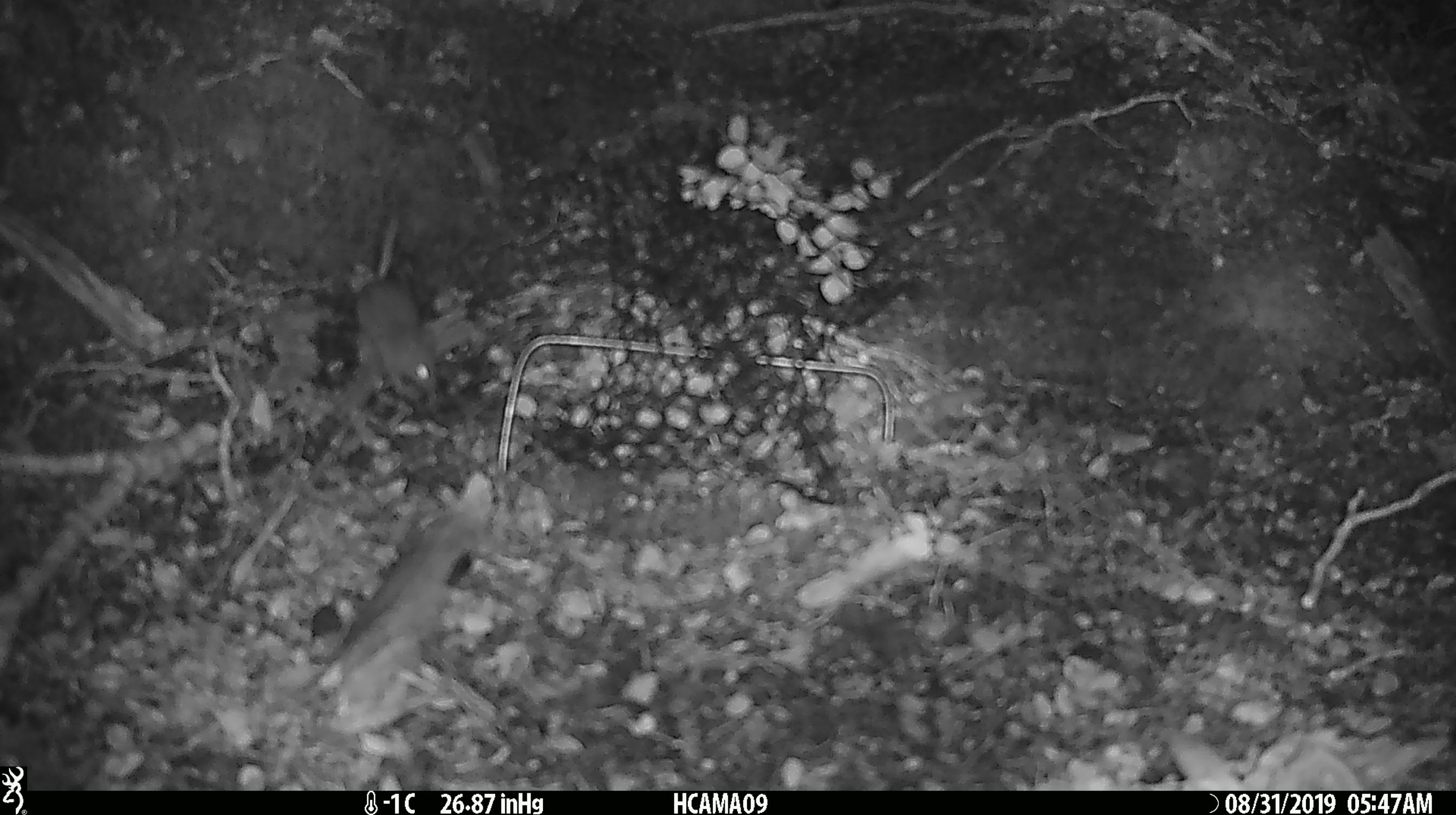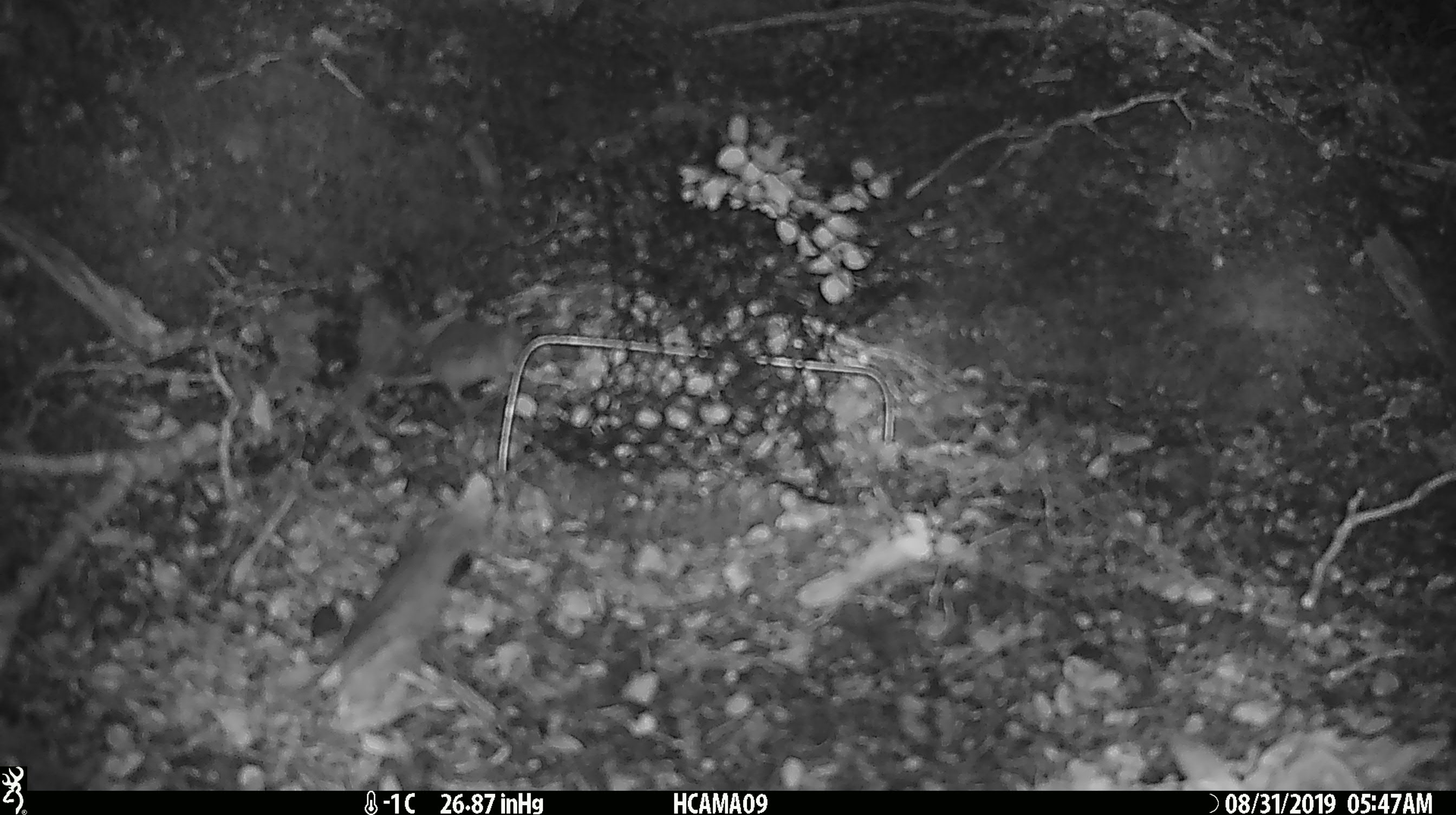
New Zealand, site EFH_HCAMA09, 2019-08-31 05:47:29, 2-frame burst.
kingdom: Animalia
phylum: Chordata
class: Mammalia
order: Rodentia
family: Muridae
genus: Mus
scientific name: Mus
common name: mouse